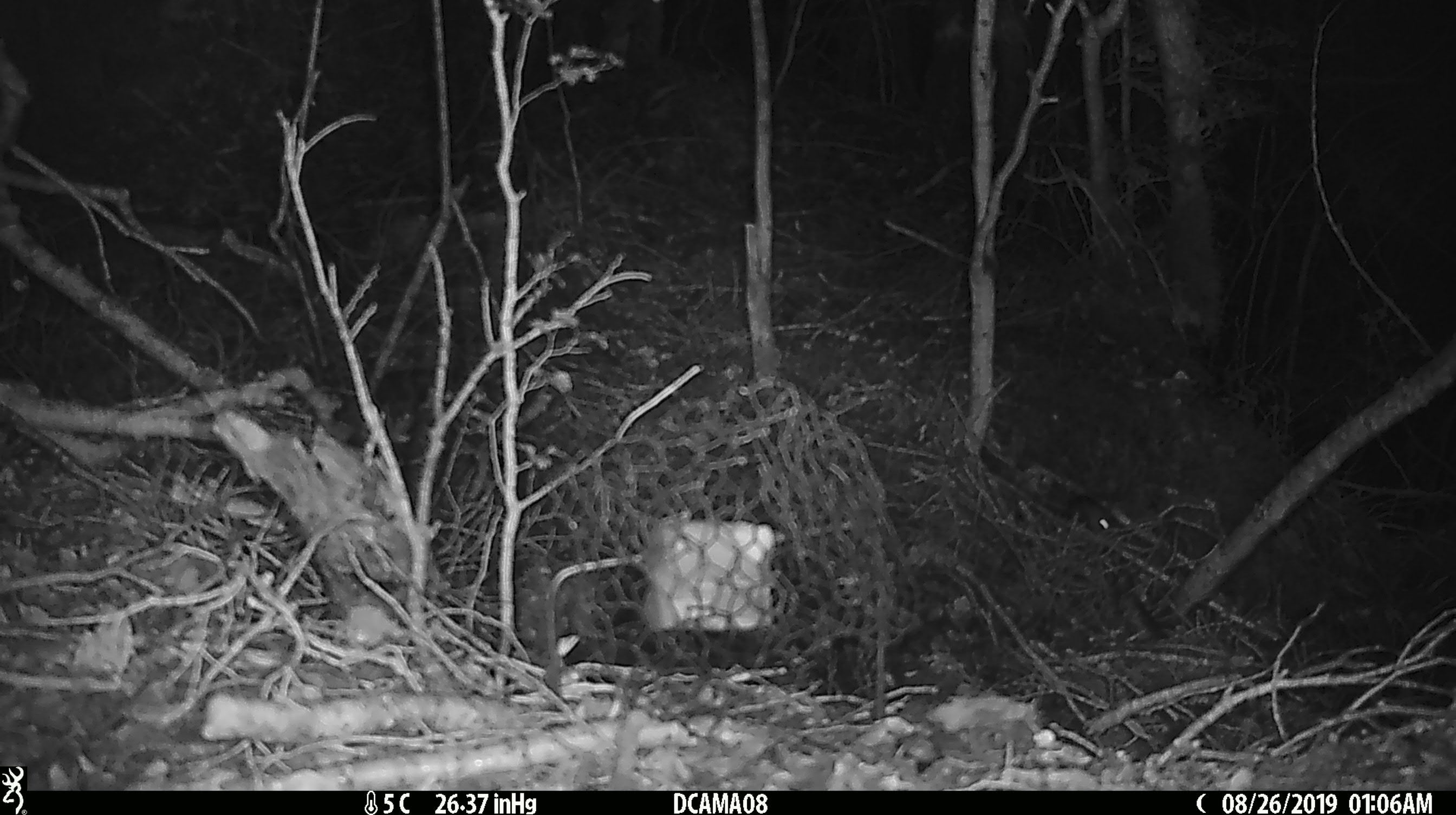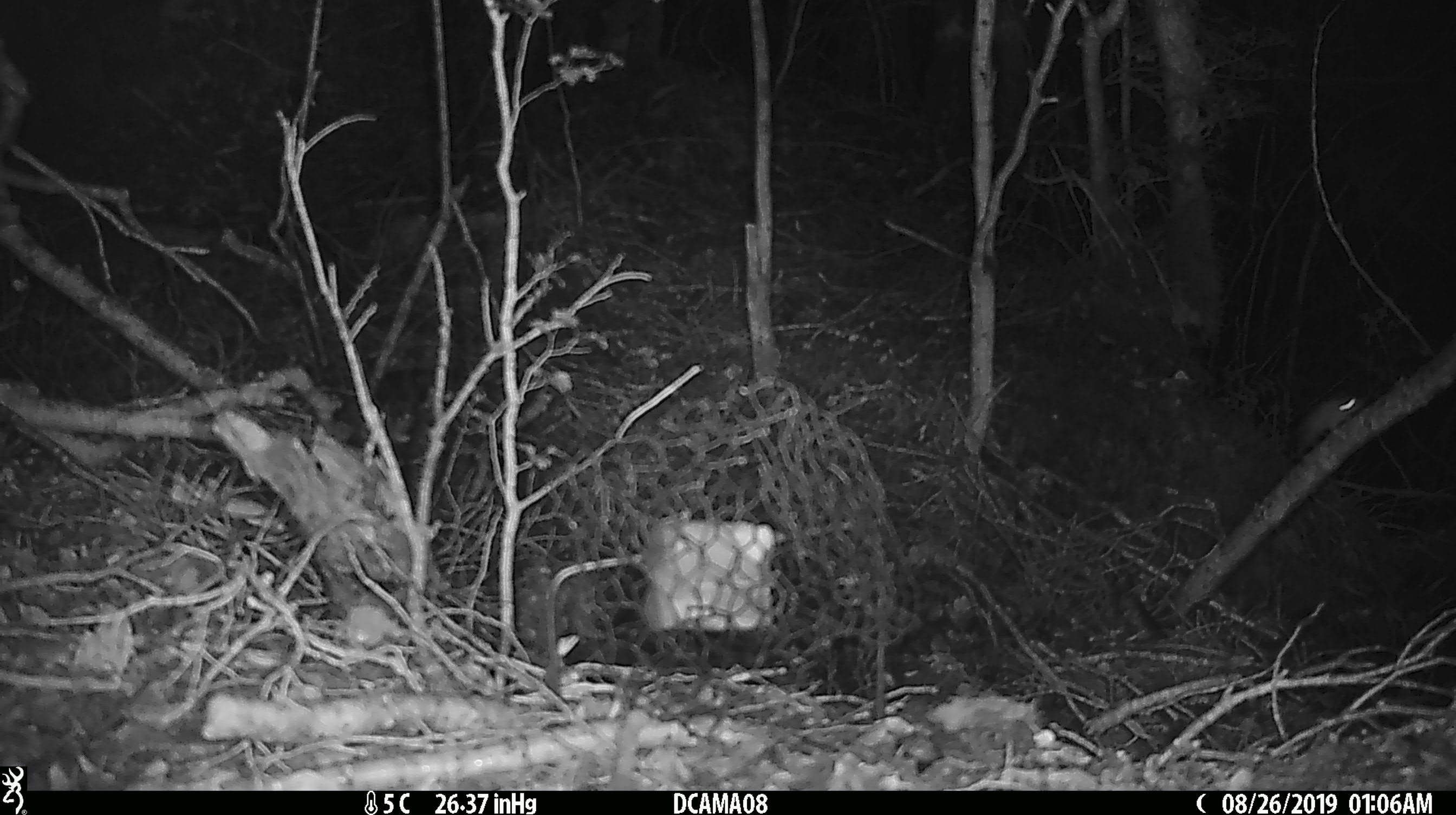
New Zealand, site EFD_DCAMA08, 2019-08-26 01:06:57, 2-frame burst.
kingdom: Animalia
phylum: Chordata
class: Mammalia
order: Rodentia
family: Muridae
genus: Mus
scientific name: Mus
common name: mouse